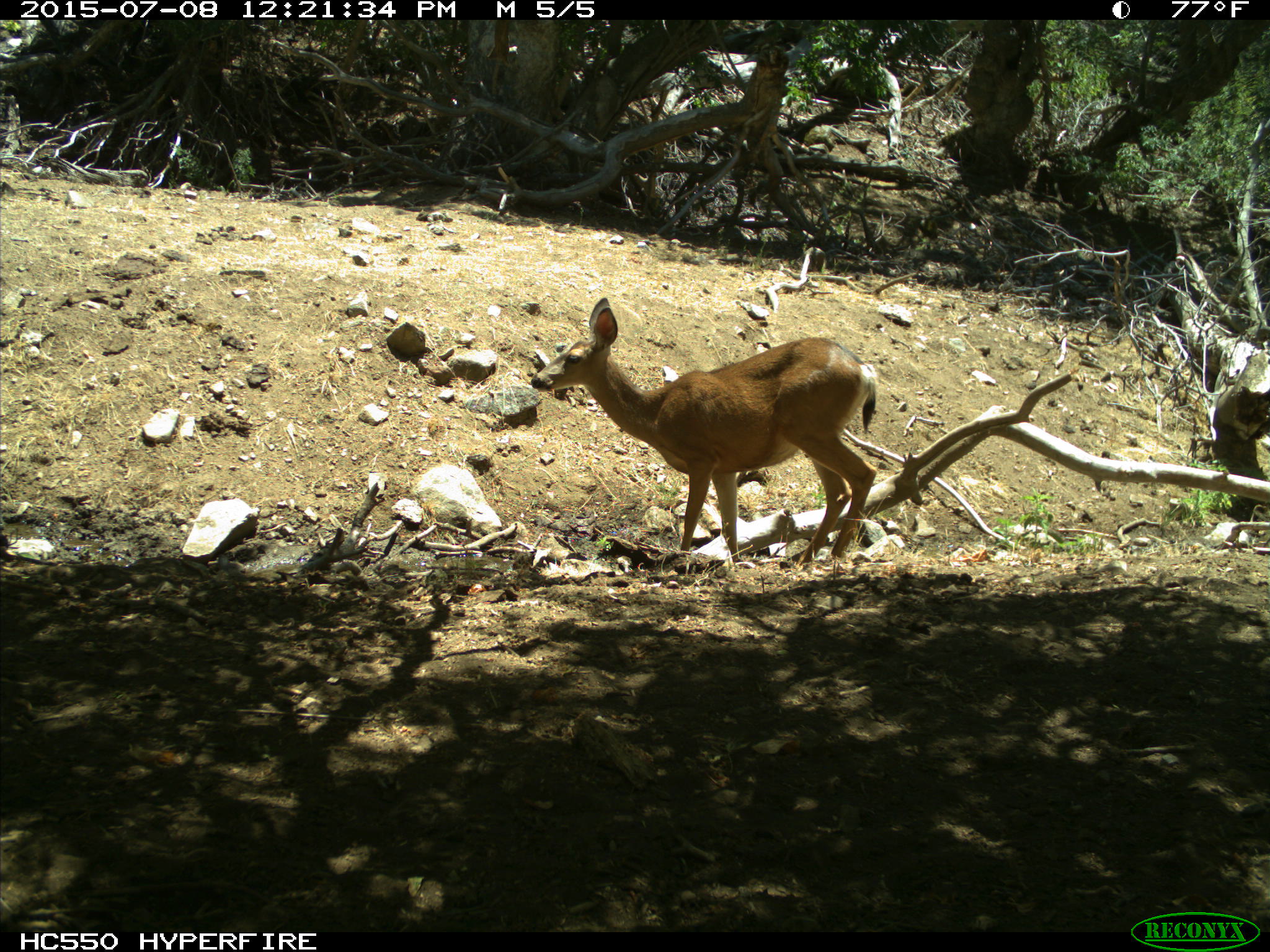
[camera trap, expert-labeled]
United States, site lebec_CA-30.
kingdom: Animalia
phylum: Chordata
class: Mammalia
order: Artiodactyla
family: Cervidae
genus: Odocoileus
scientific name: Odocoileus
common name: deer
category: unidentified deer